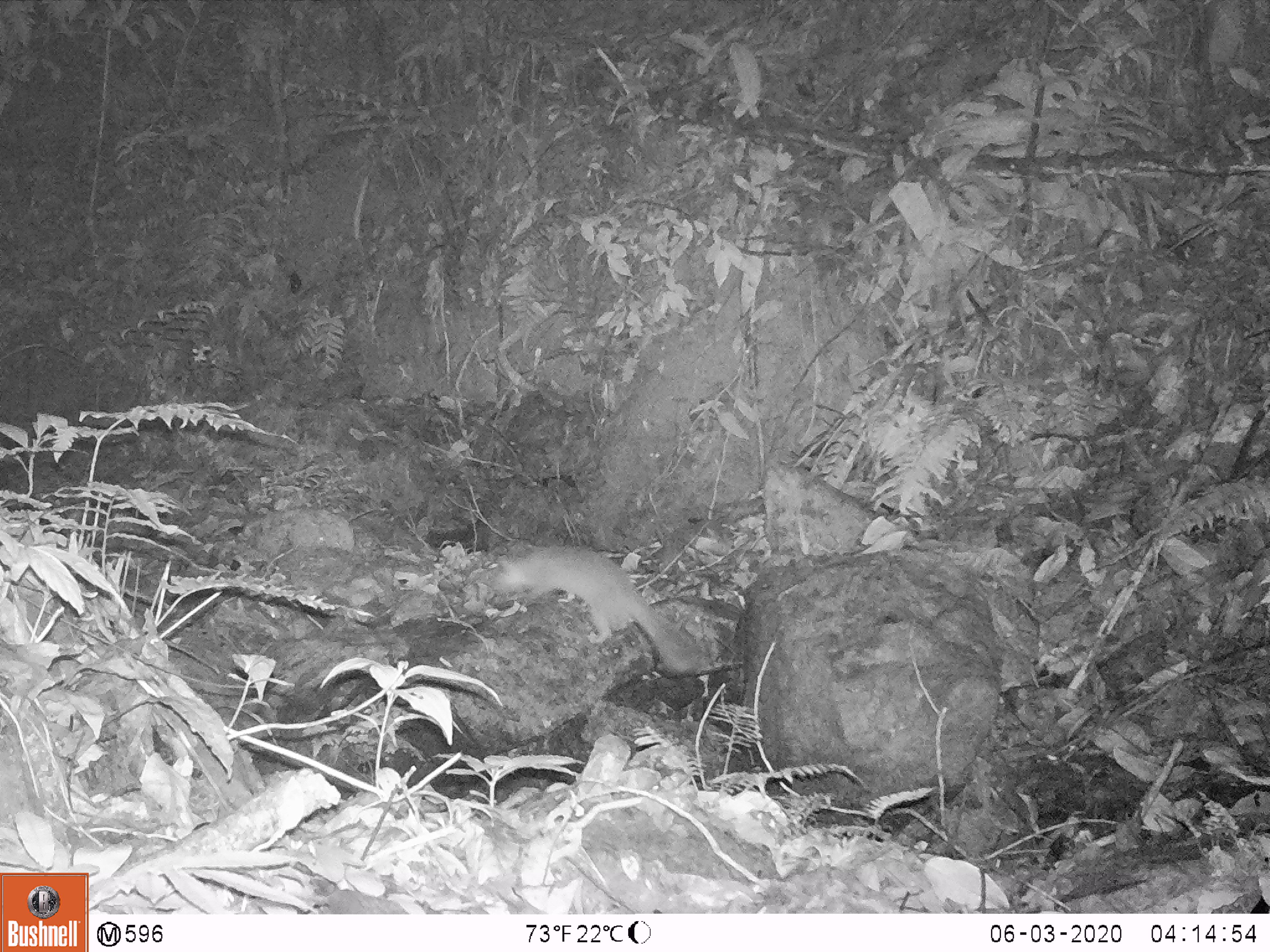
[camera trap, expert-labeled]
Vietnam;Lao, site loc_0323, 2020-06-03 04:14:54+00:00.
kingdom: Animalia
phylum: Chordata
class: Mammalia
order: Carnivora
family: Mustelidae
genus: Melogale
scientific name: Melogale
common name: ferret badger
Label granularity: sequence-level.